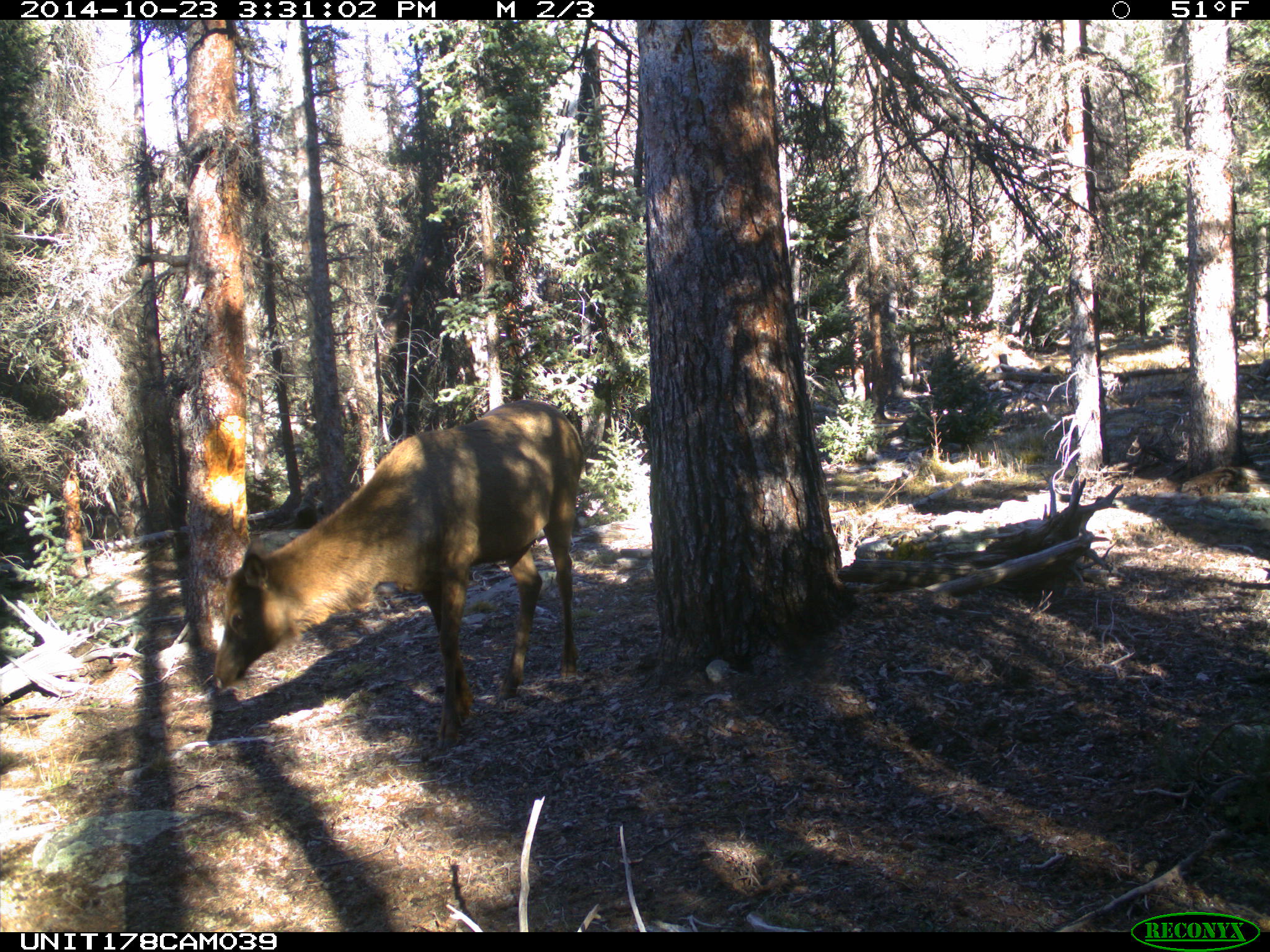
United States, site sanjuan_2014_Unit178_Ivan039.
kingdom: Animalia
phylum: Chordata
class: Mammalia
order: Artiodactyla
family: Cervidae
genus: Cervus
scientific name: Cervus elaphus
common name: red deer